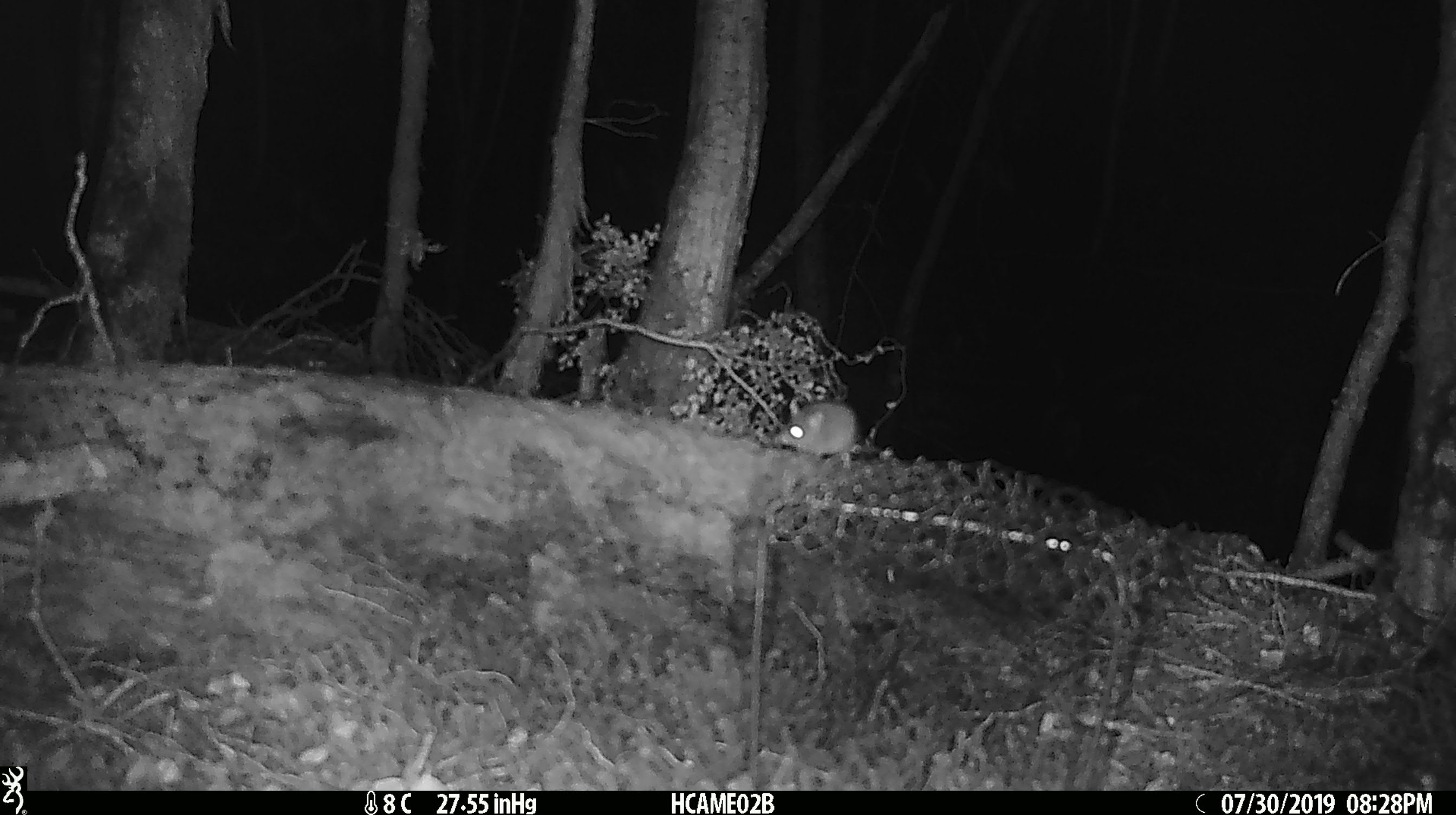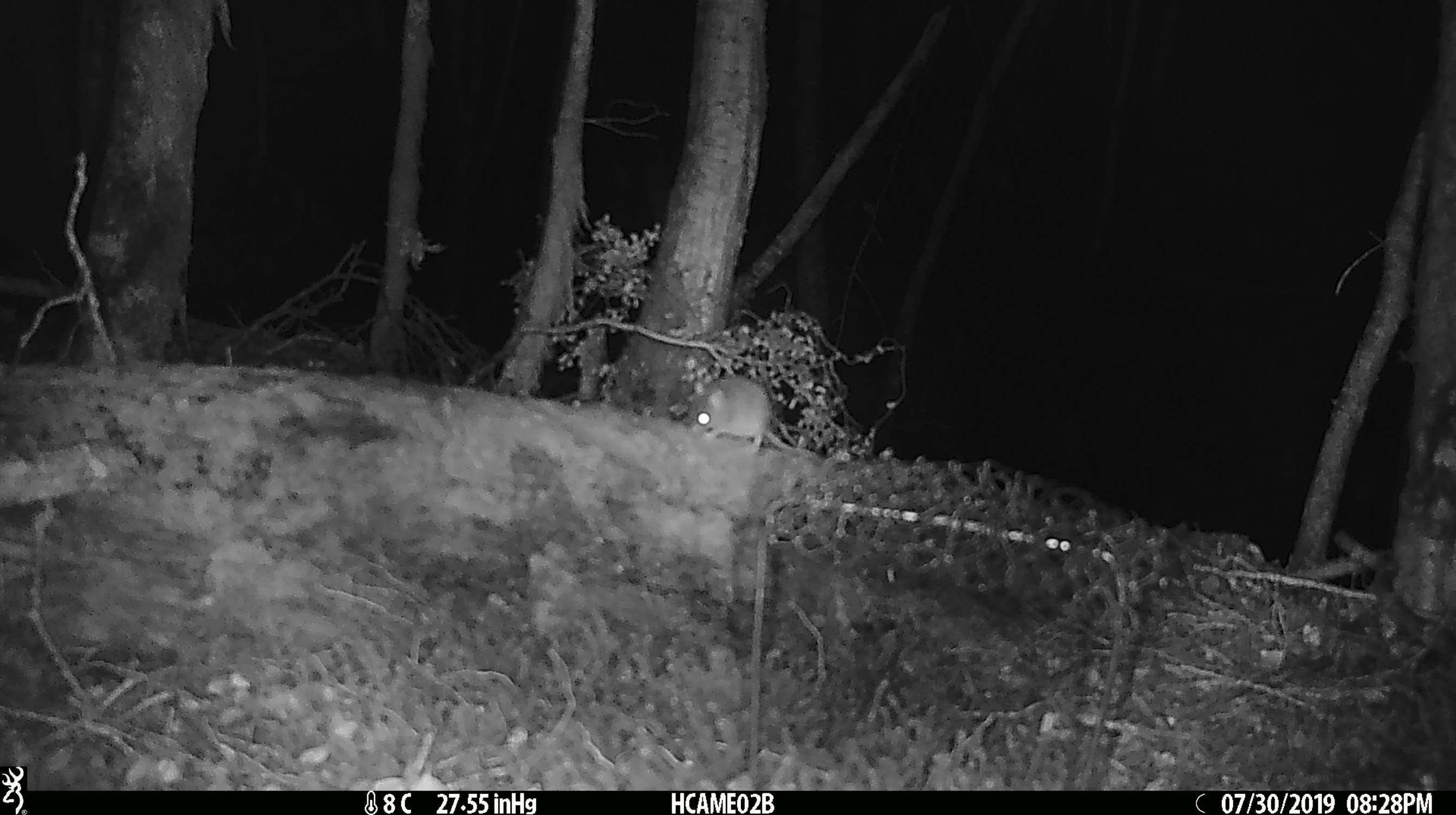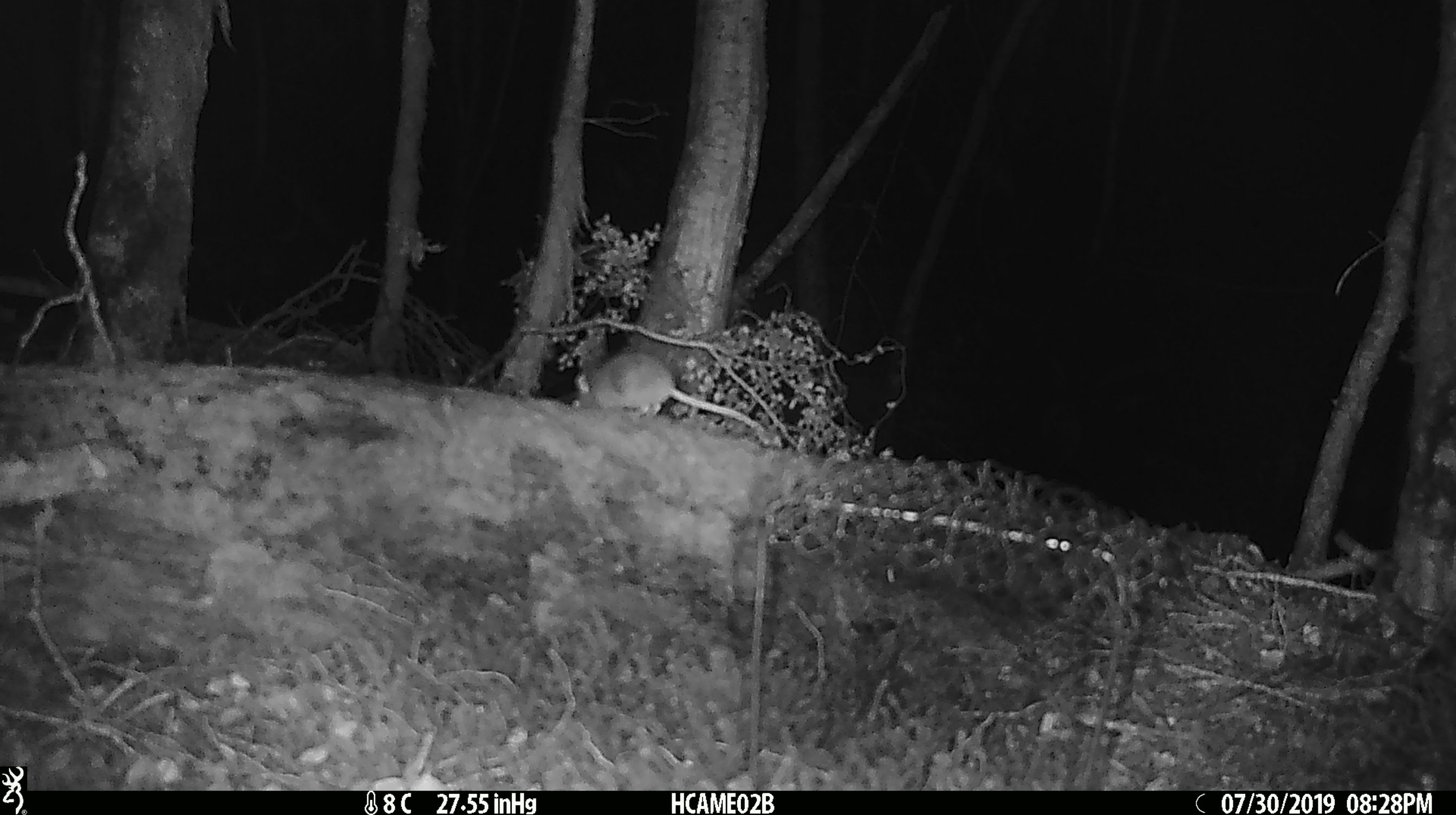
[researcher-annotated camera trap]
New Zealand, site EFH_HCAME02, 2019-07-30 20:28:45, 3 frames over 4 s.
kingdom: Animalia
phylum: Chordata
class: Mammalia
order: Rodentia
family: Muridae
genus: Mus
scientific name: Mus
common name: mouse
Mouse (Mus).